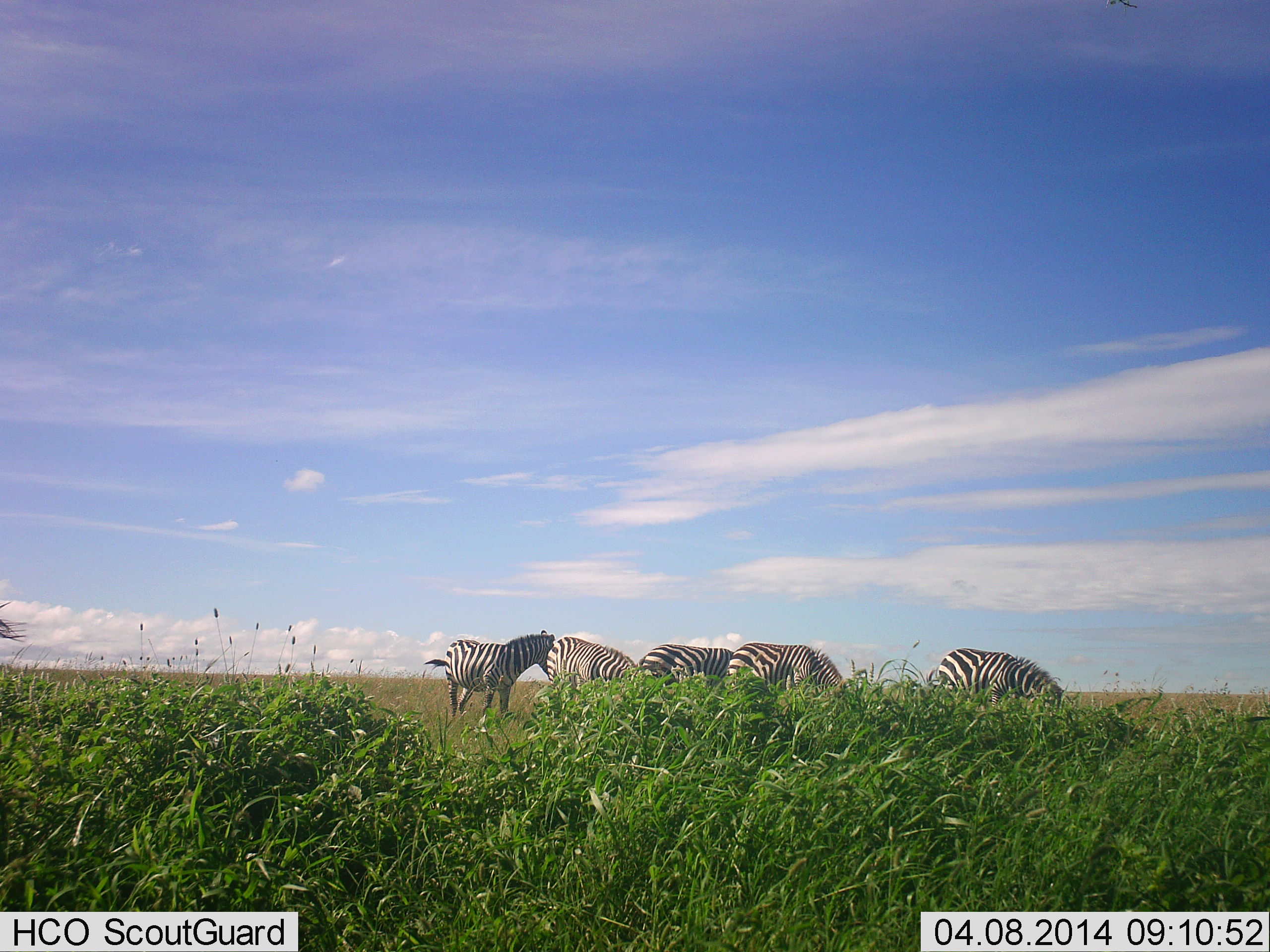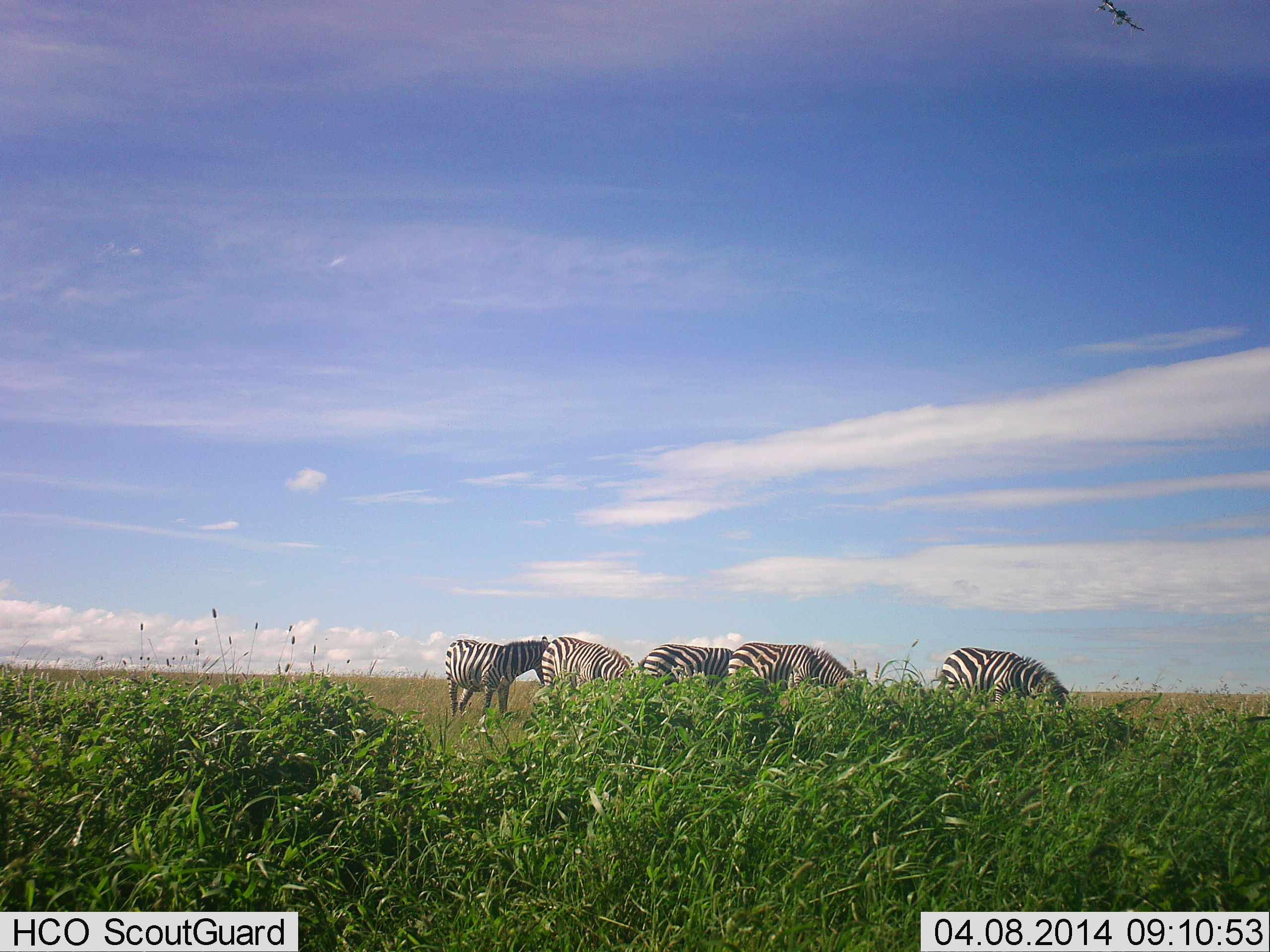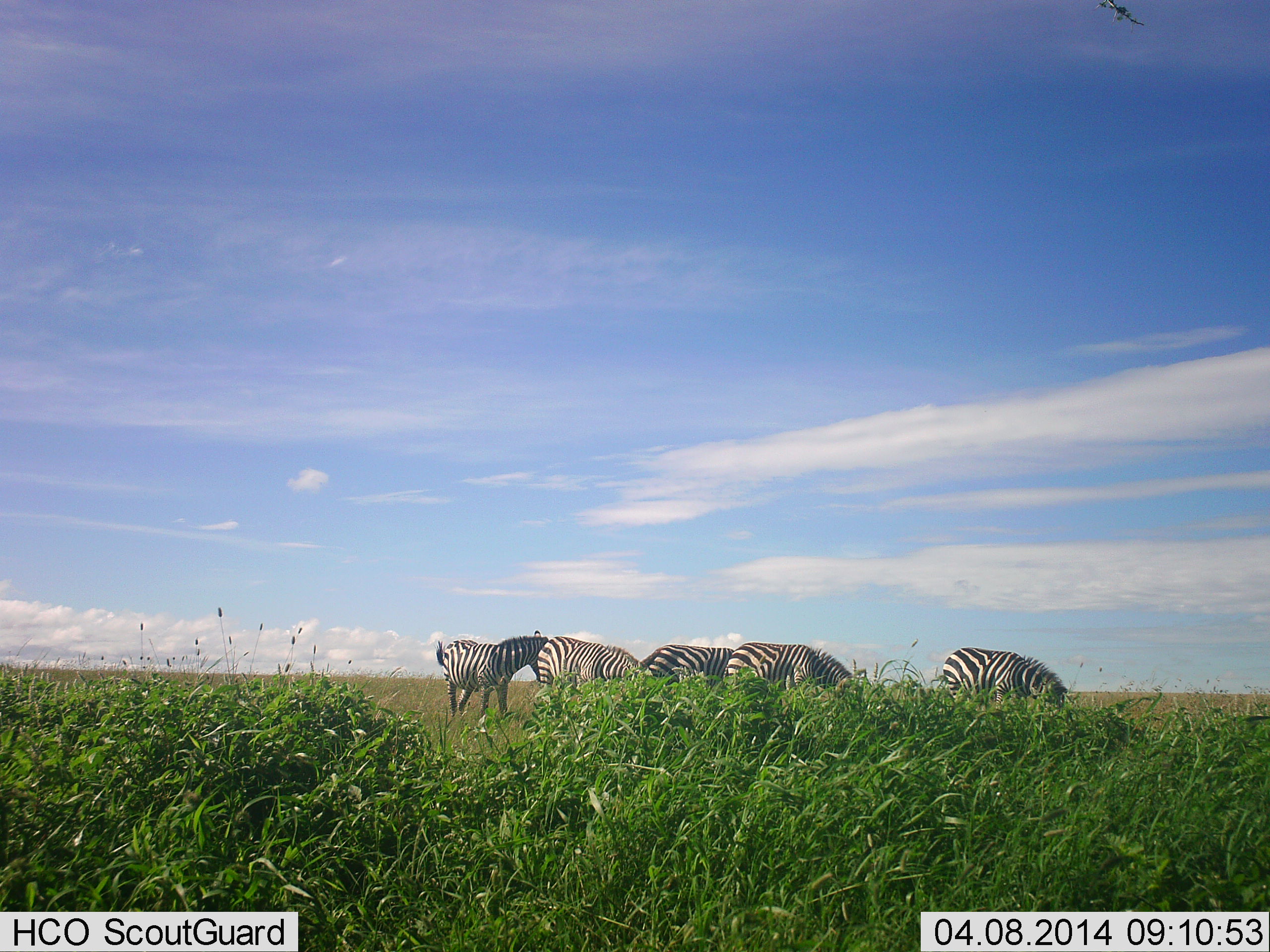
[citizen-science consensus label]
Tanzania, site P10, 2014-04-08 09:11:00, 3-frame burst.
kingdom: Animalia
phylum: Chordata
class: Mammalia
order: Perissodactyla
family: Equidae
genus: Equus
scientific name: Equus quagga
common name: plains zebra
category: zebra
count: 5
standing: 80%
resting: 0%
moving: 20%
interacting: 0%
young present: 0%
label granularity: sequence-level